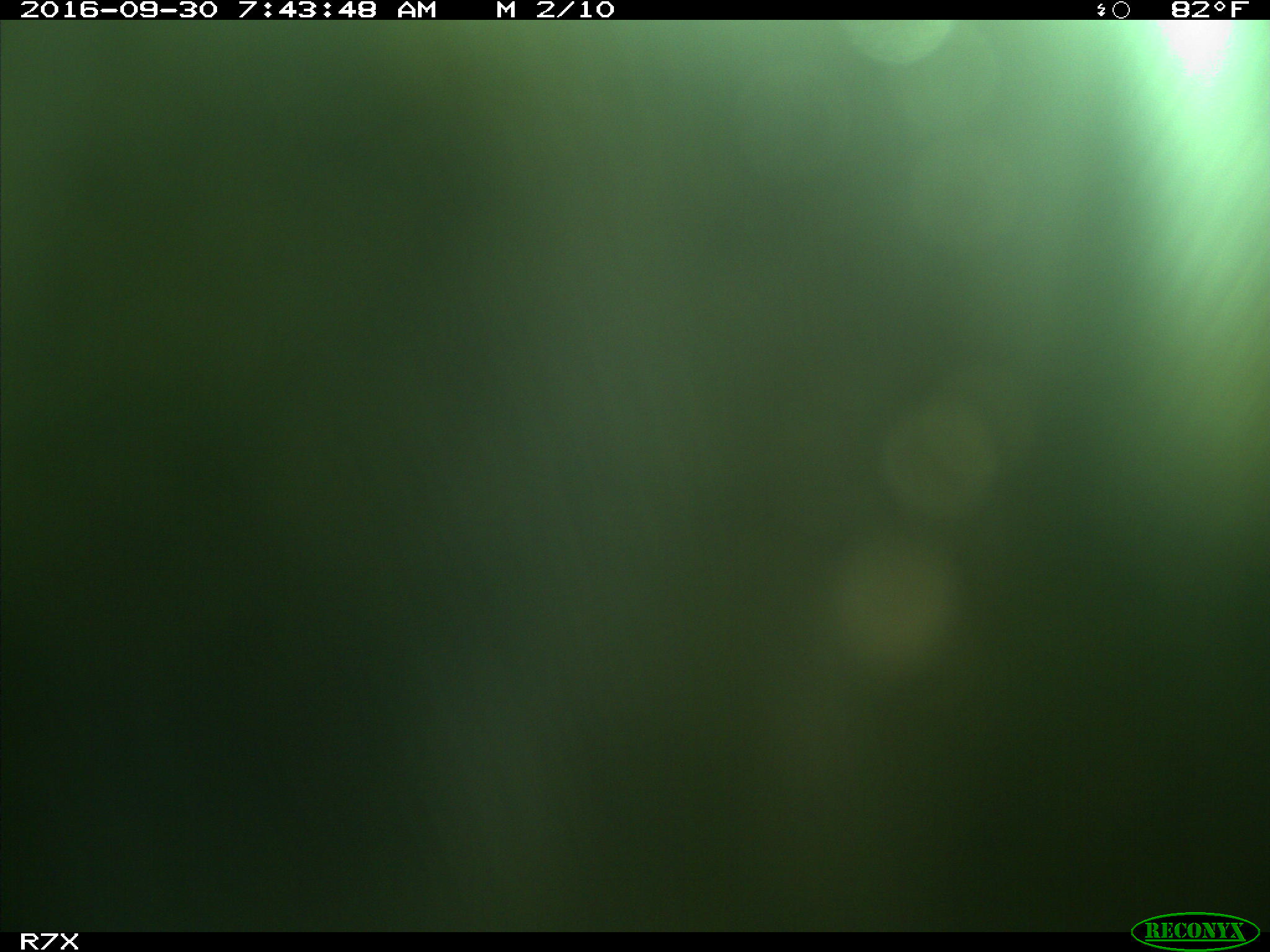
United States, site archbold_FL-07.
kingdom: Animalia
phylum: Chordata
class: Aves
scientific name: Aves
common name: birds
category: unidentified bird